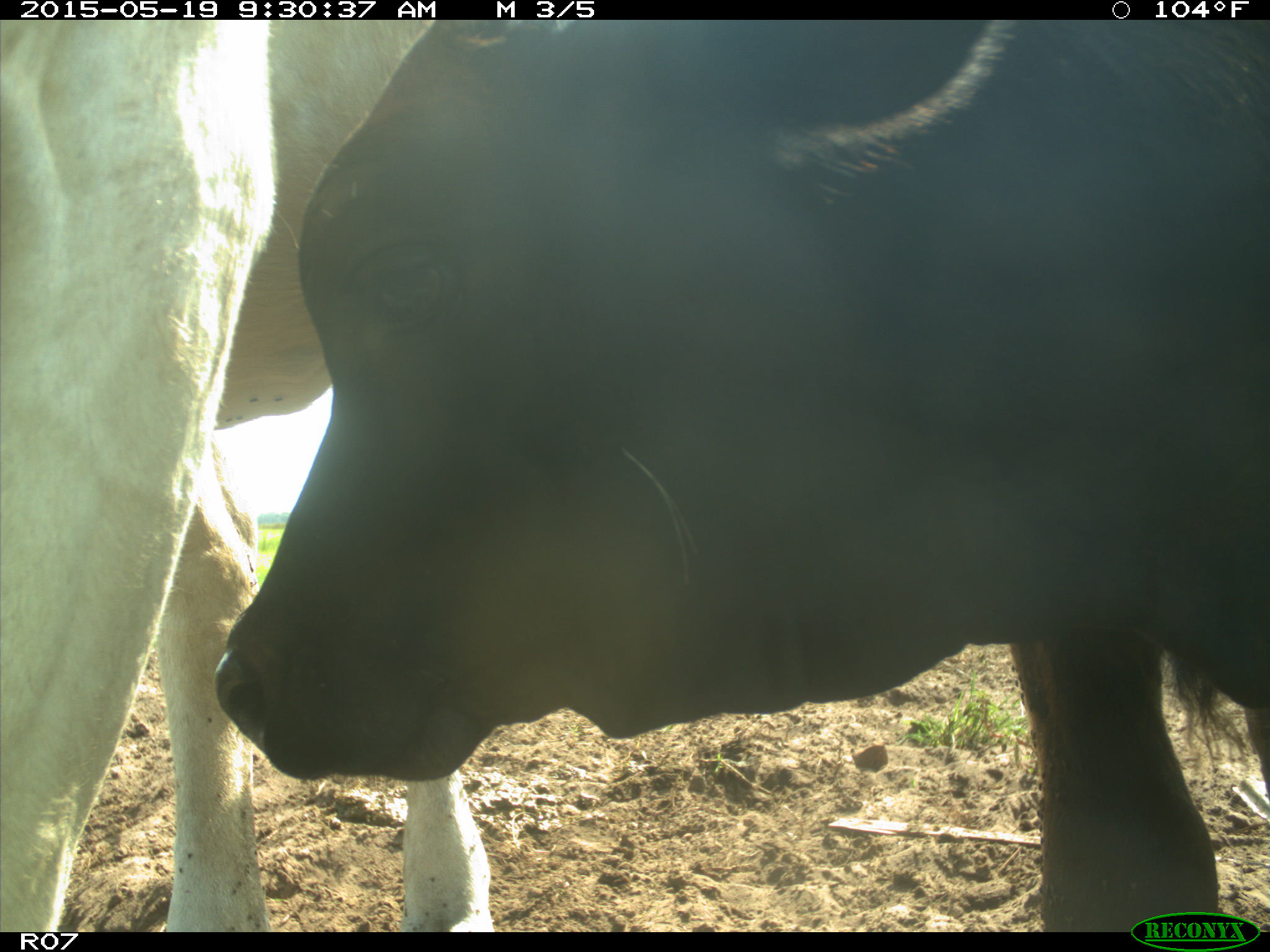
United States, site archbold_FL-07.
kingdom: Animalia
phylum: Chordata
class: Mammalia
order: Artiodactyla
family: Bovidae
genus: Bos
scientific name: Bos taurus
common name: domestic cow